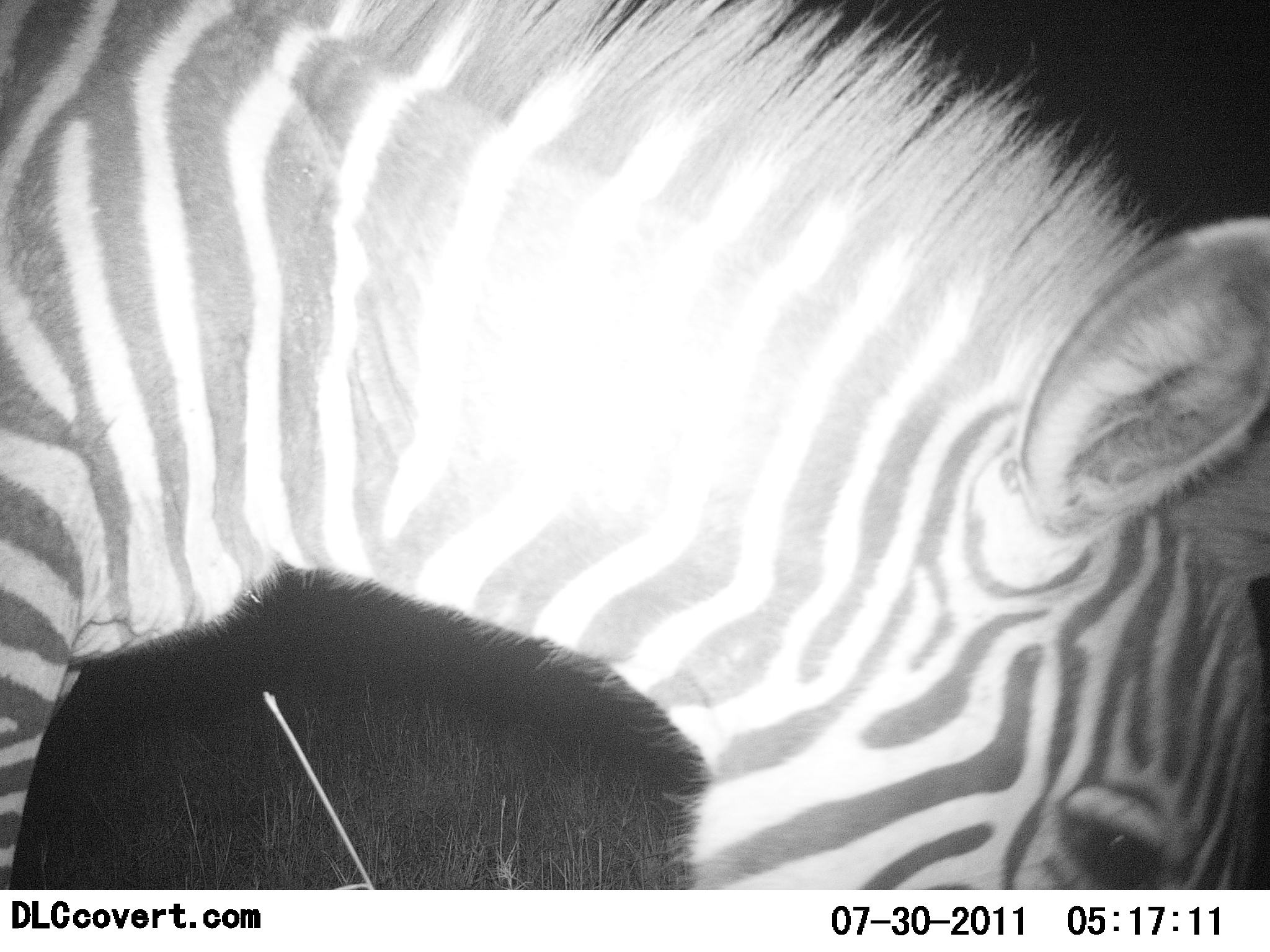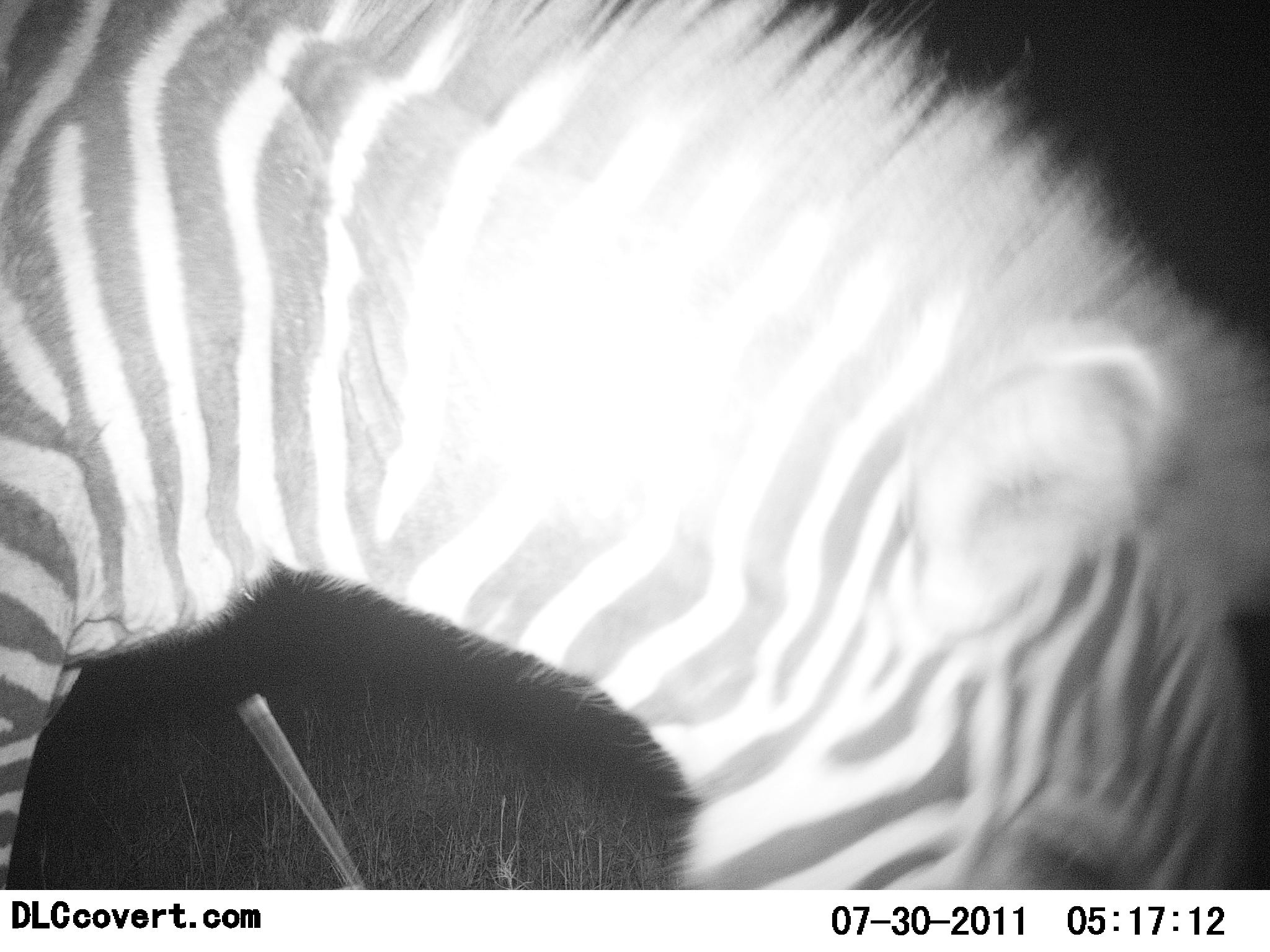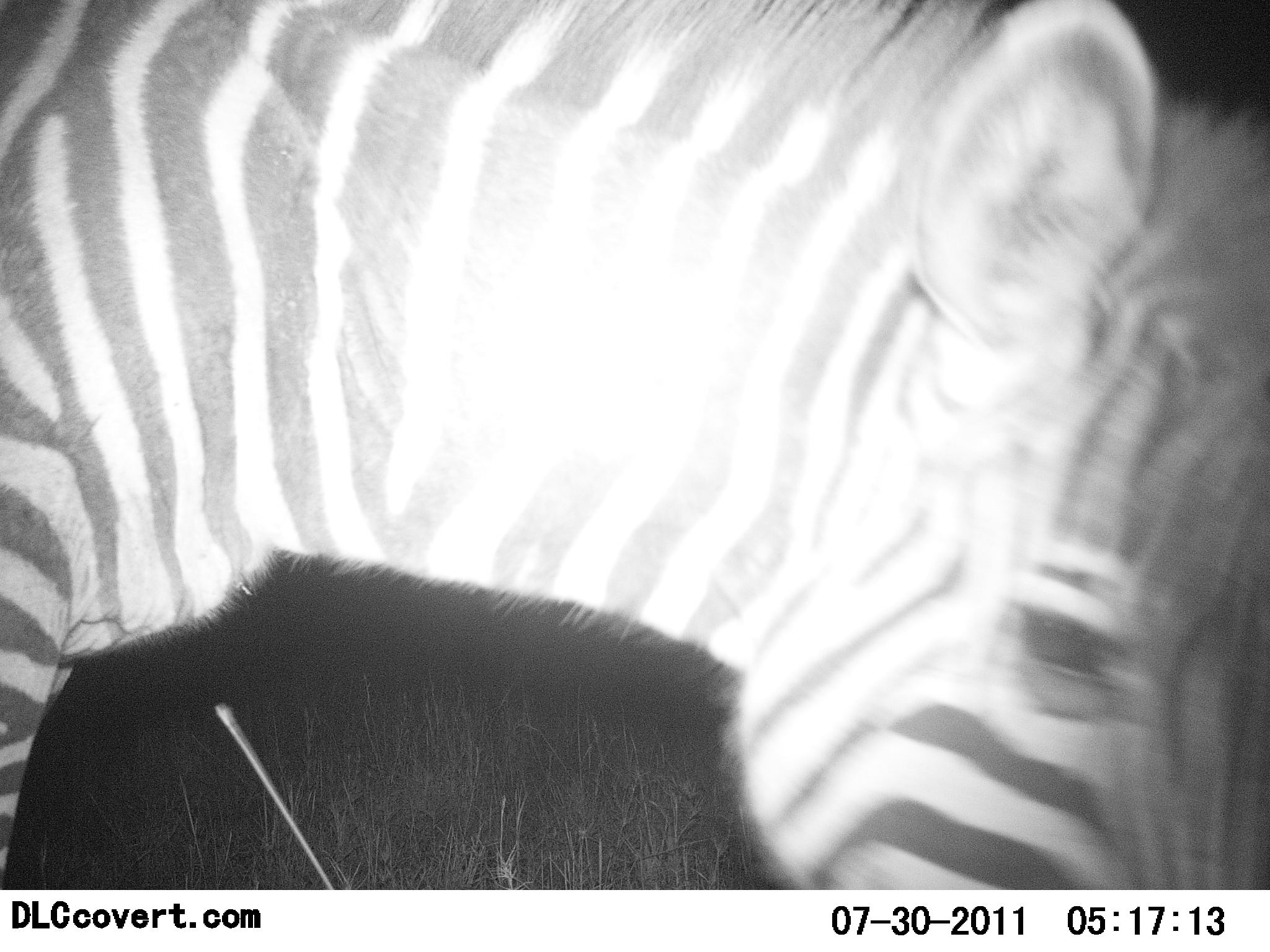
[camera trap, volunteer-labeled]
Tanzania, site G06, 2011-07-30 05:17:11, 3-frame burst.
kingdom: Animalia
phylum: Chordata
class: Mammalia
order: Perissodactyla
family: Equidae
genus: Equus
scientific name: Equus quagga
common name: plains zebra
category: zebra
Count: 1.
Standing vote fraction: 0%.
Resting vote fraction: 0%.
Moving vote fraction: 0%.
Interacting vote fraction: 0%.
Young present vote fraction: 0%.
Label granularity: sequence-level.